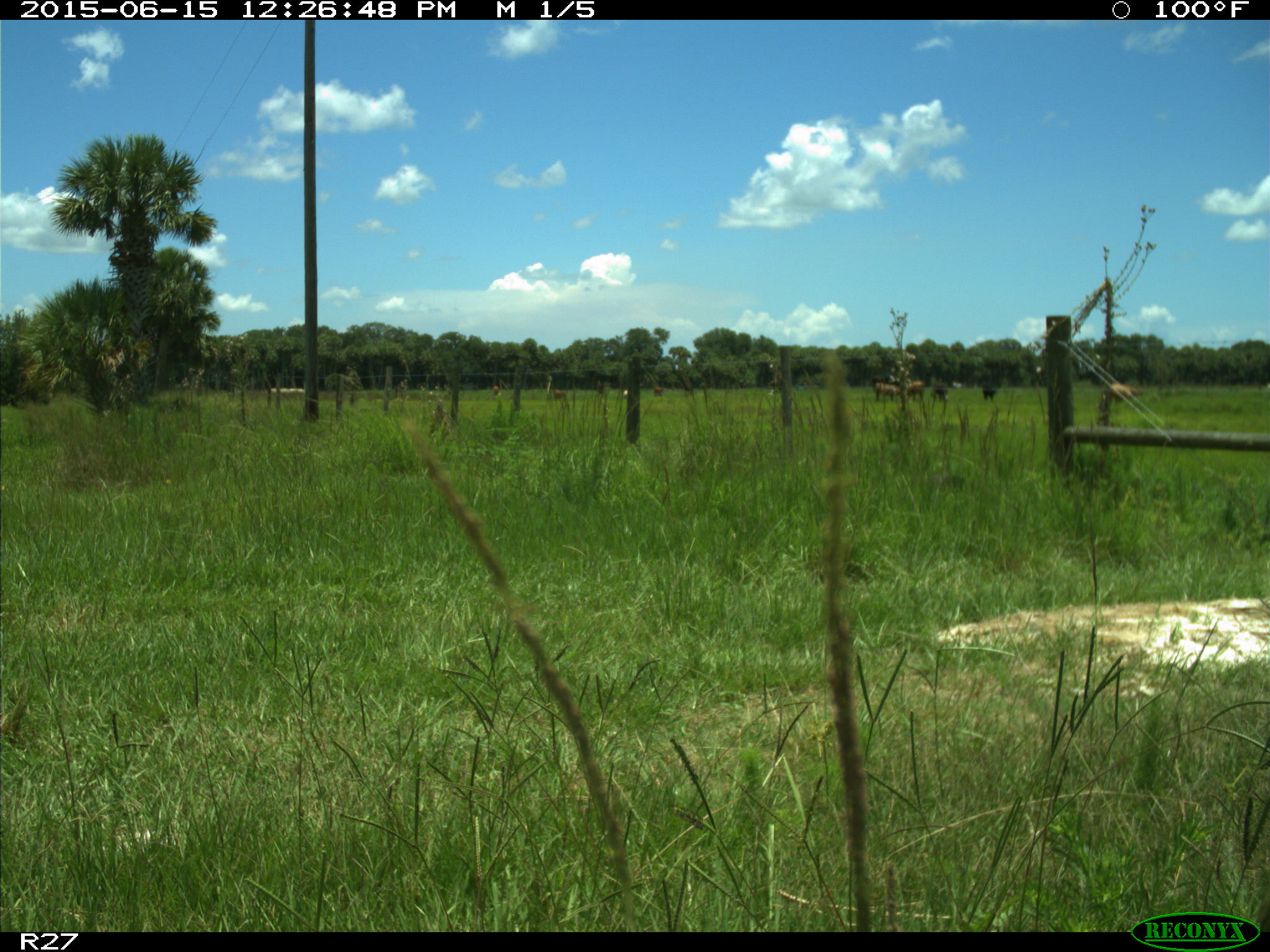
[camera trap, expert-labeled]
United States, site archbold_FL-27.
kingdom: Animalia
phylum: Chordata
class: Mammalia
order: Artiodactyla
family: Bovidae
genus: Bos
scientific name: Bos taurus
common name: domestic cow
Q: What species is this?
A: Bos taurus (domestic cow).